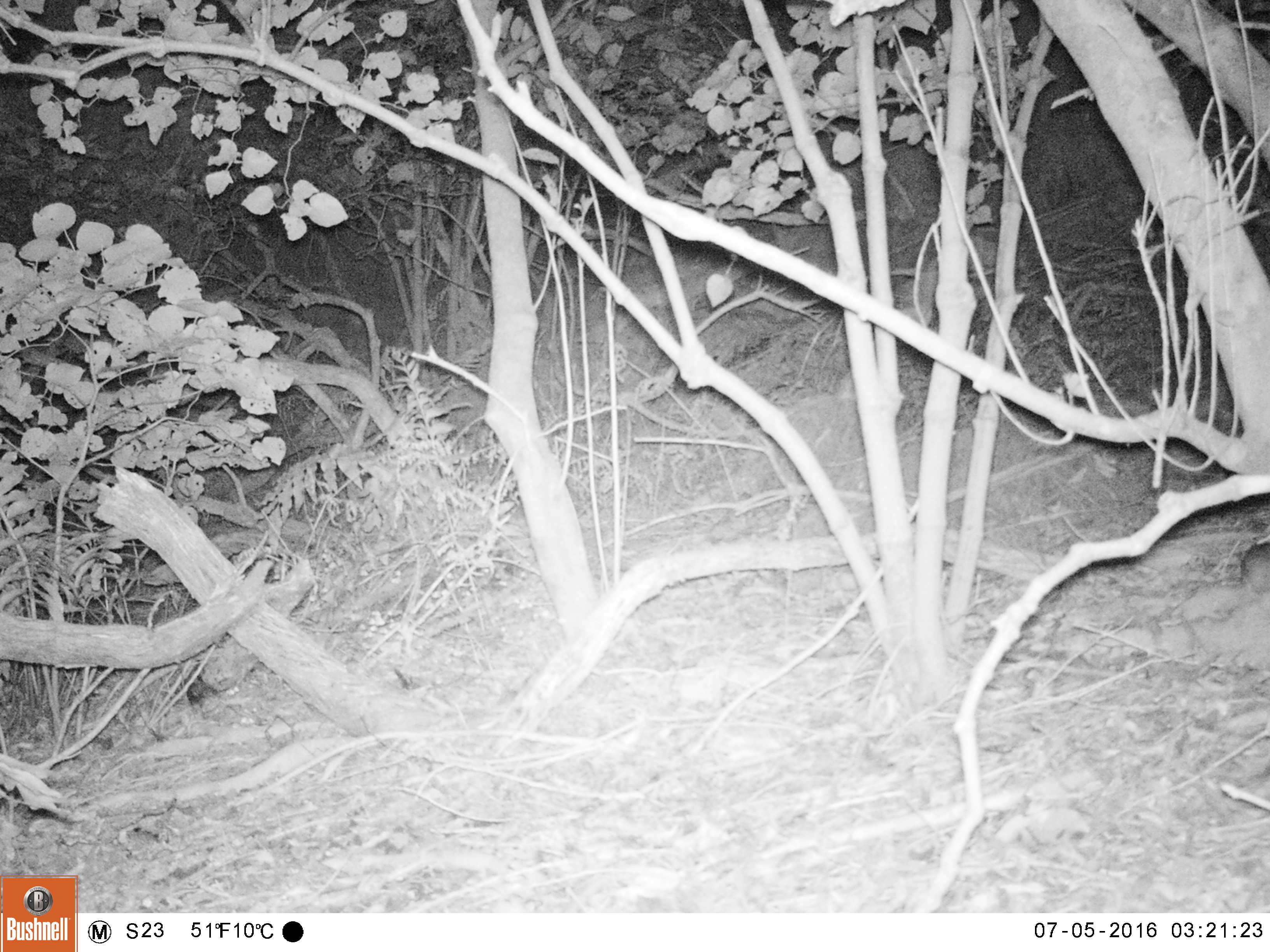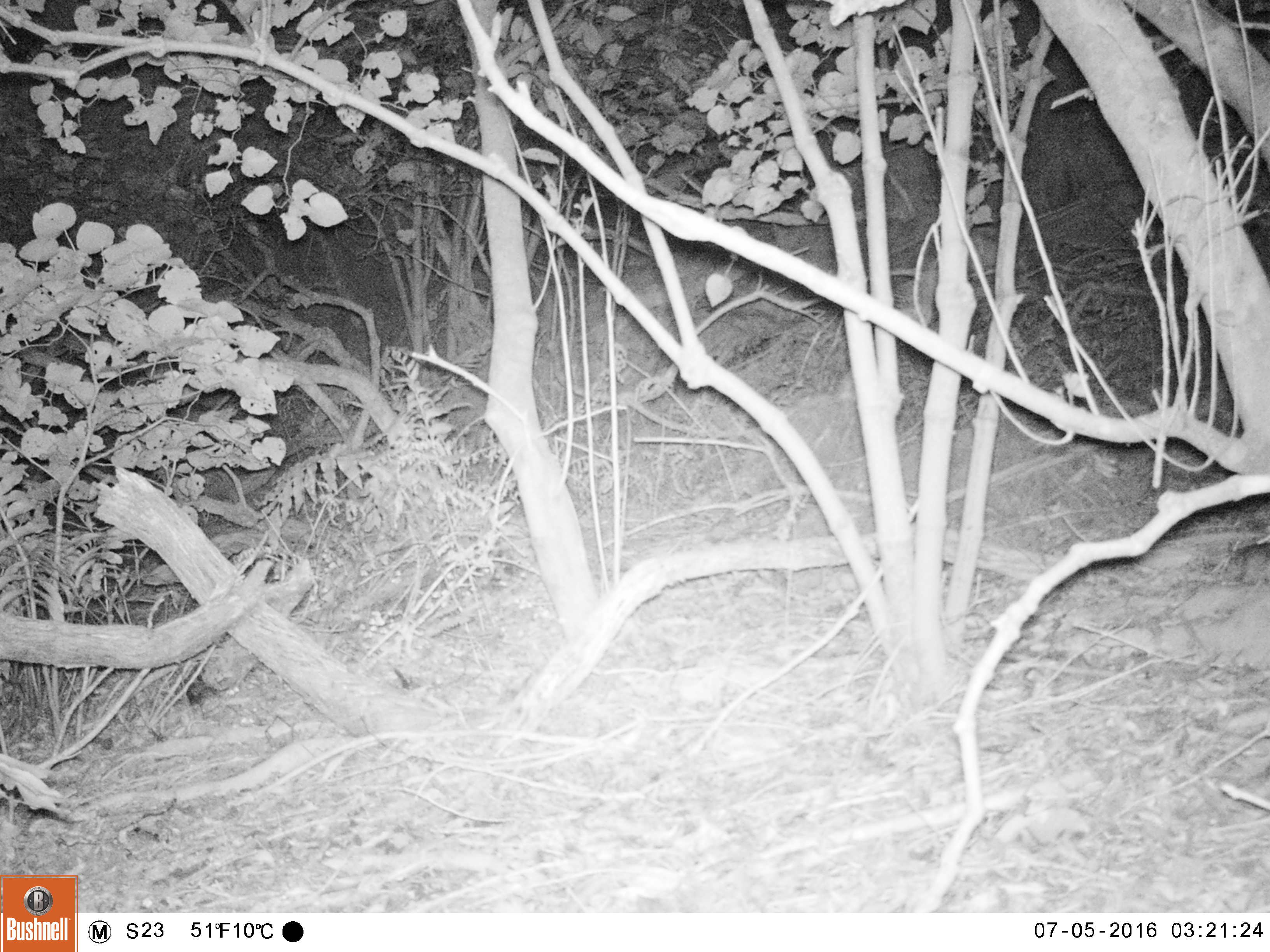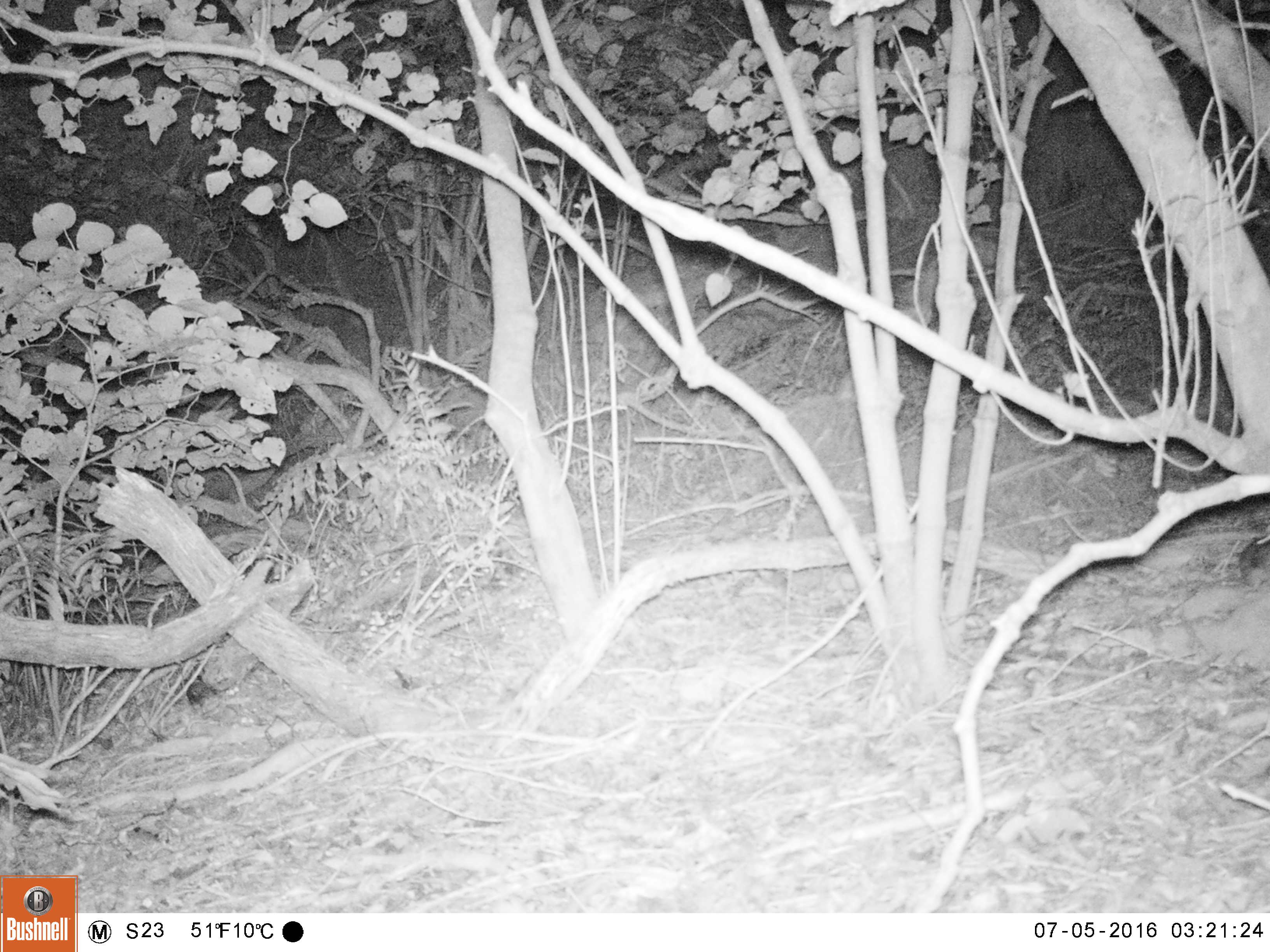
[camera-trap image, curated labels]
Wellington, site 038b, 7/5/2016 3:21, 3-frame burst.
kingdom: Animalia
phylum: Chordata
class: Mammalia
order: Rodentia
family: Muridae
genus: Rattus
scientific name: Rattus rattus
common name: ship rat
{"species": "ship rat (Rattus rattus)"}